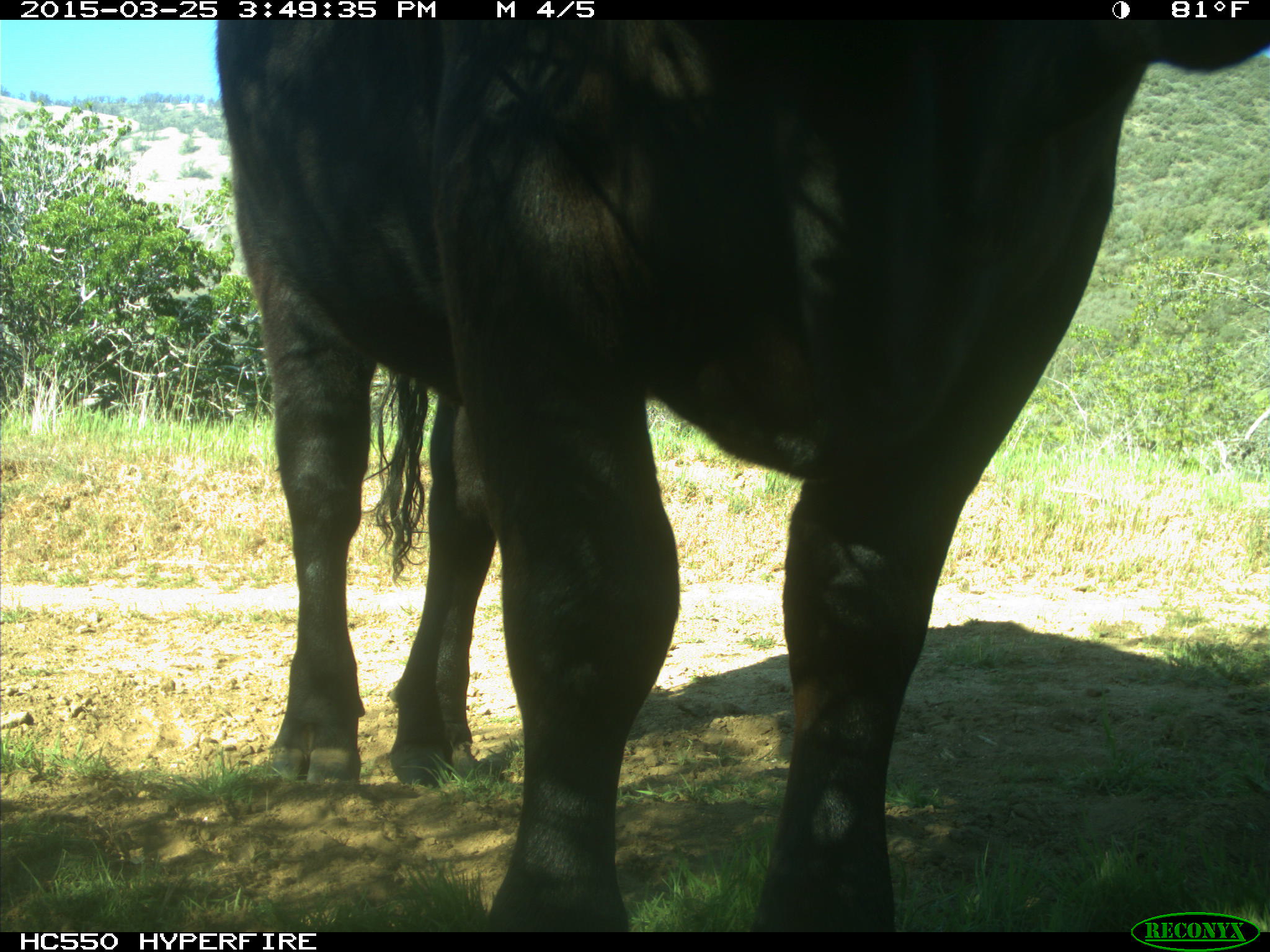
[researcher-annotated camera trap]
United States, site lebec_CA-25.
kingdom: Animalia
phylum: Chordata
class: Mammalia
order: Artiodactyla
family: Bovidae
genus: Bos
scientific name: Bos taurus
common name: domestic cow